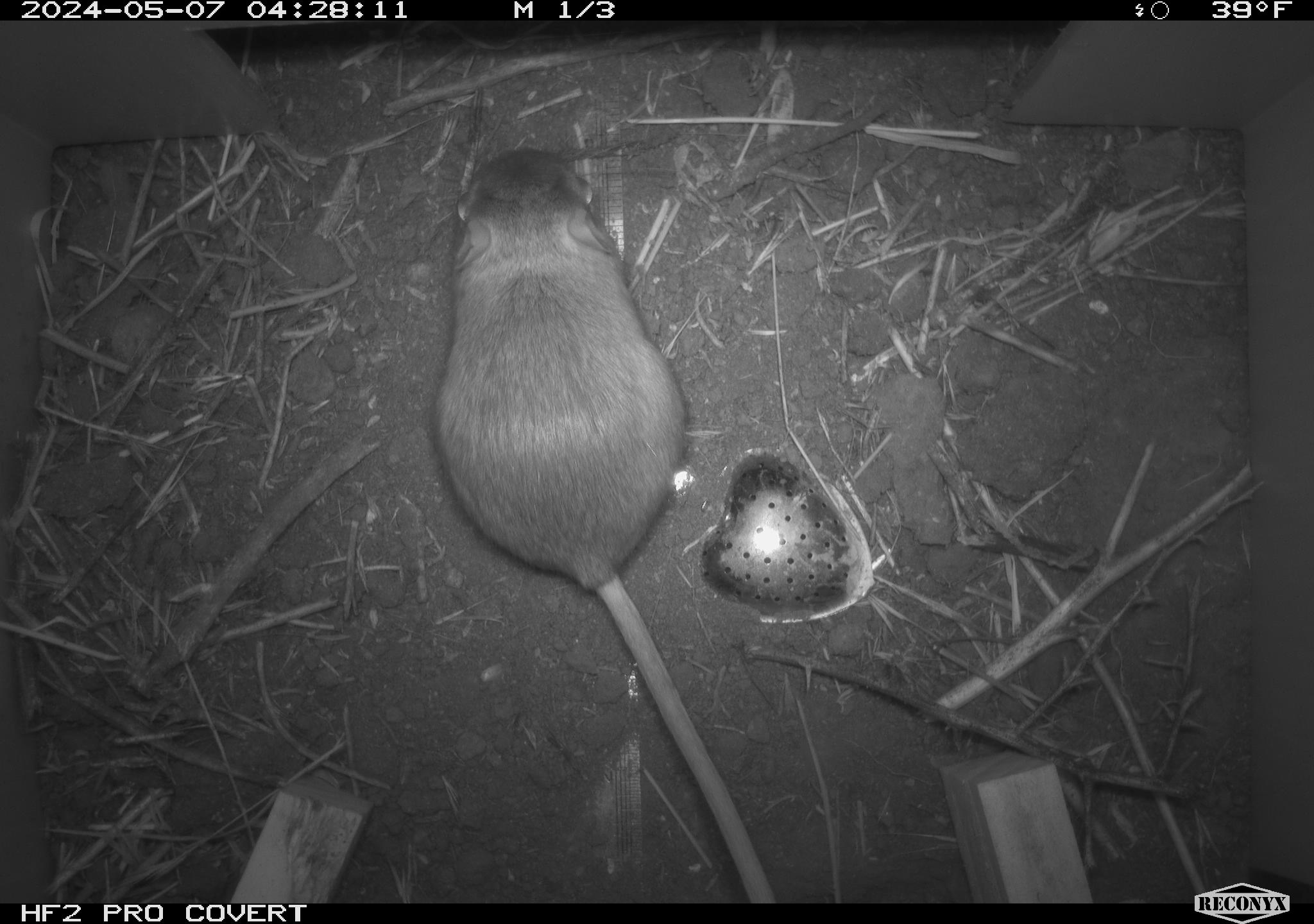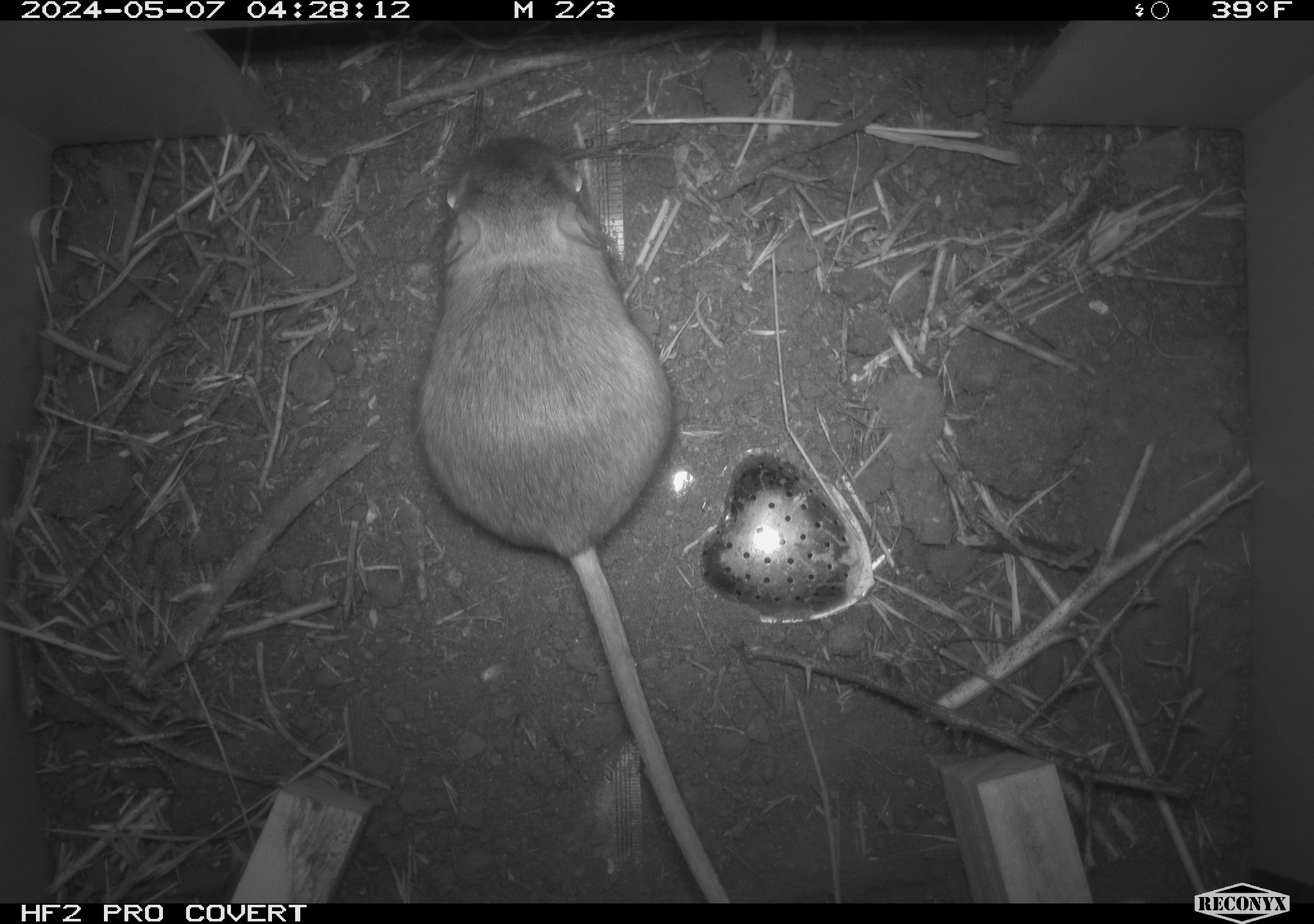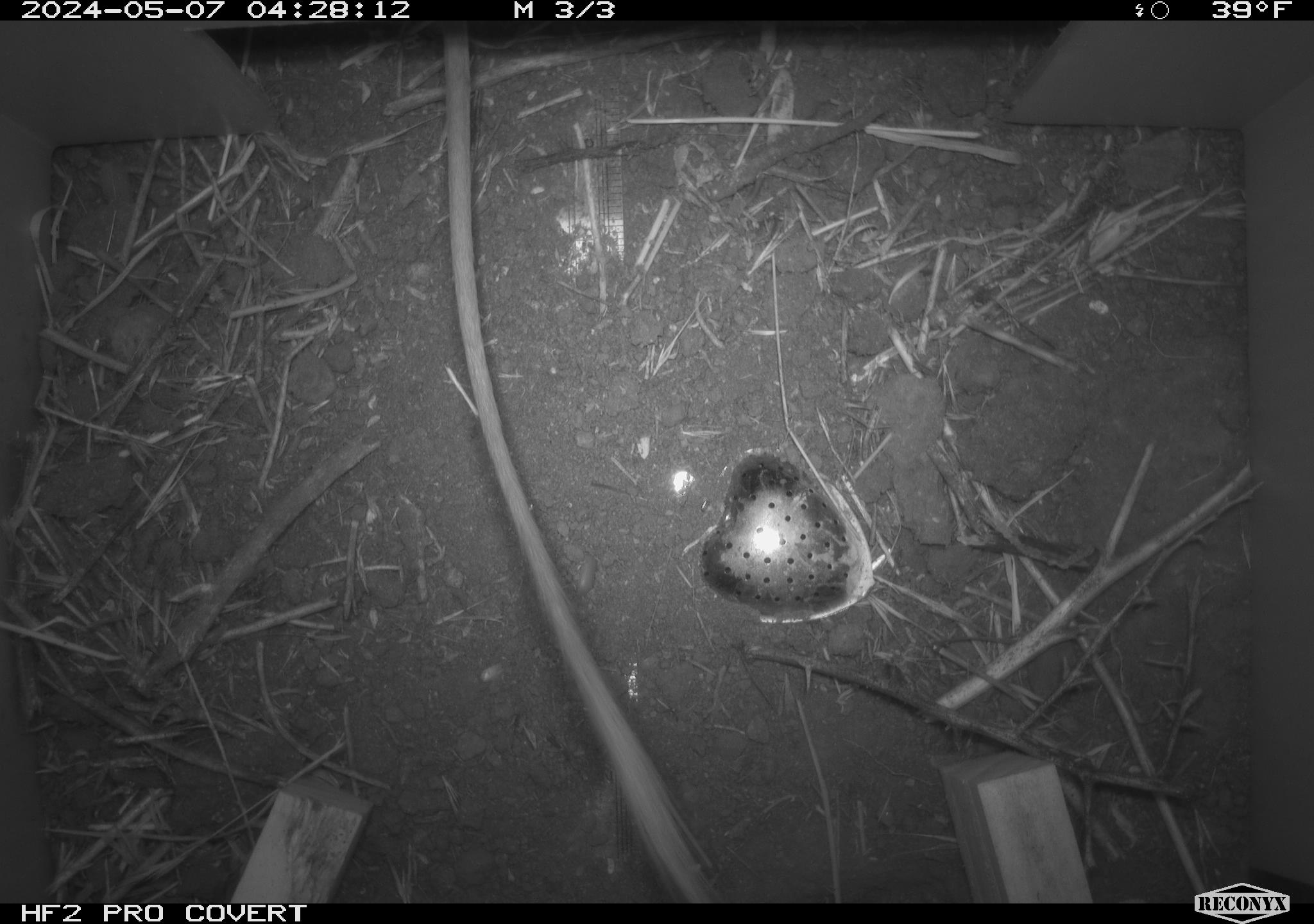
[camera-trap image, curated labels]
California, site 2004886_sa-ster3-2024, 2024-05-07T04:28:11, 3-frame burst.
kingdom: Animalia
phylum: Chordata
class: Mammalia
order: Rodentia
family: Heteromyidae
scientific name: Heteromyidae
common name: kangaroo rats and pocket mice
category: heteromyidae family